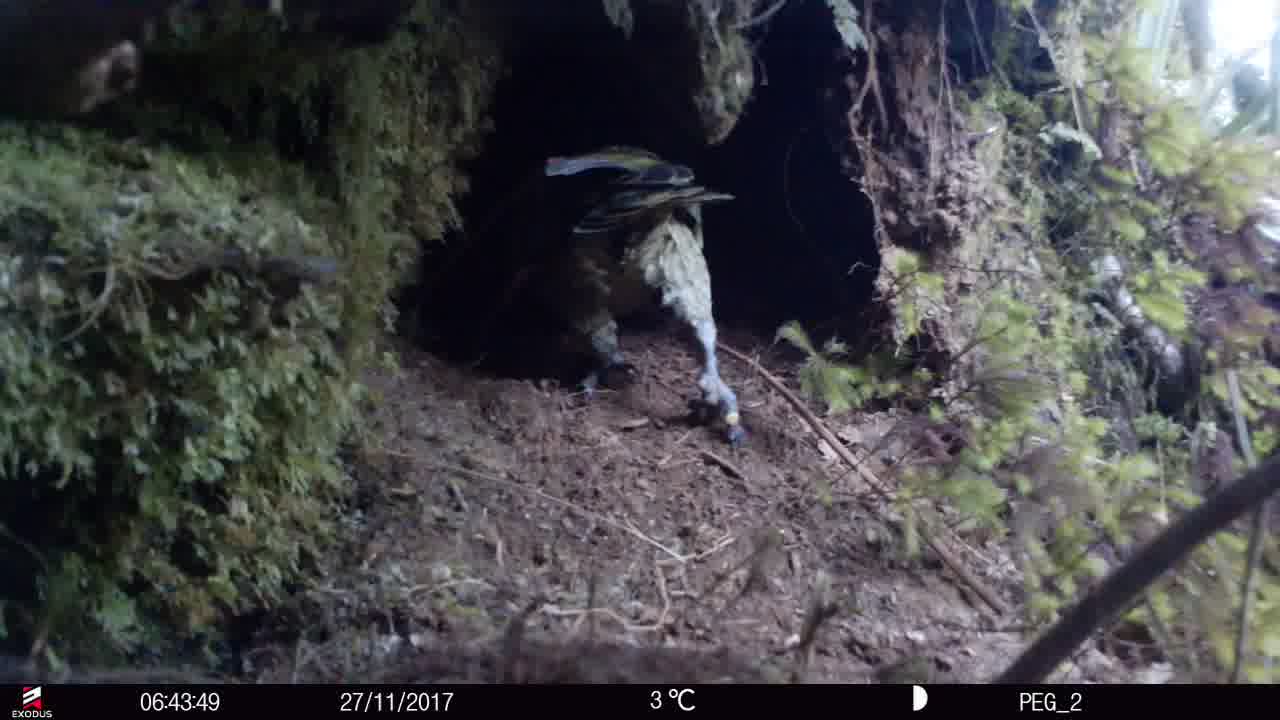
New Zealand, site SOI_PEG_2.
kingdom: Animalia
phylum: Chordata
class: Aves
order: Psittaciformes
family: Strigopidae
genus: Nestor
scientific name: Nestor notabilis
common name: kea